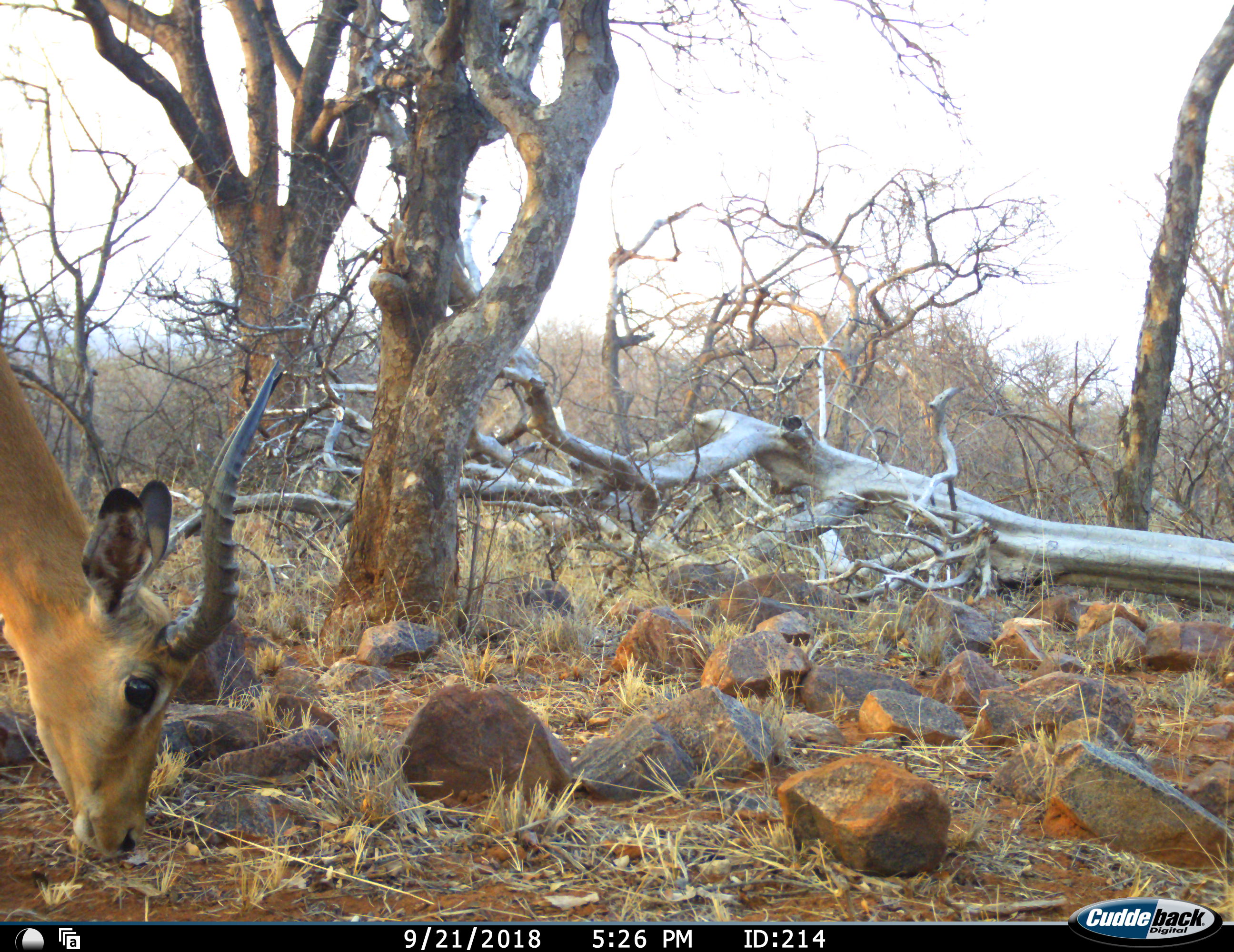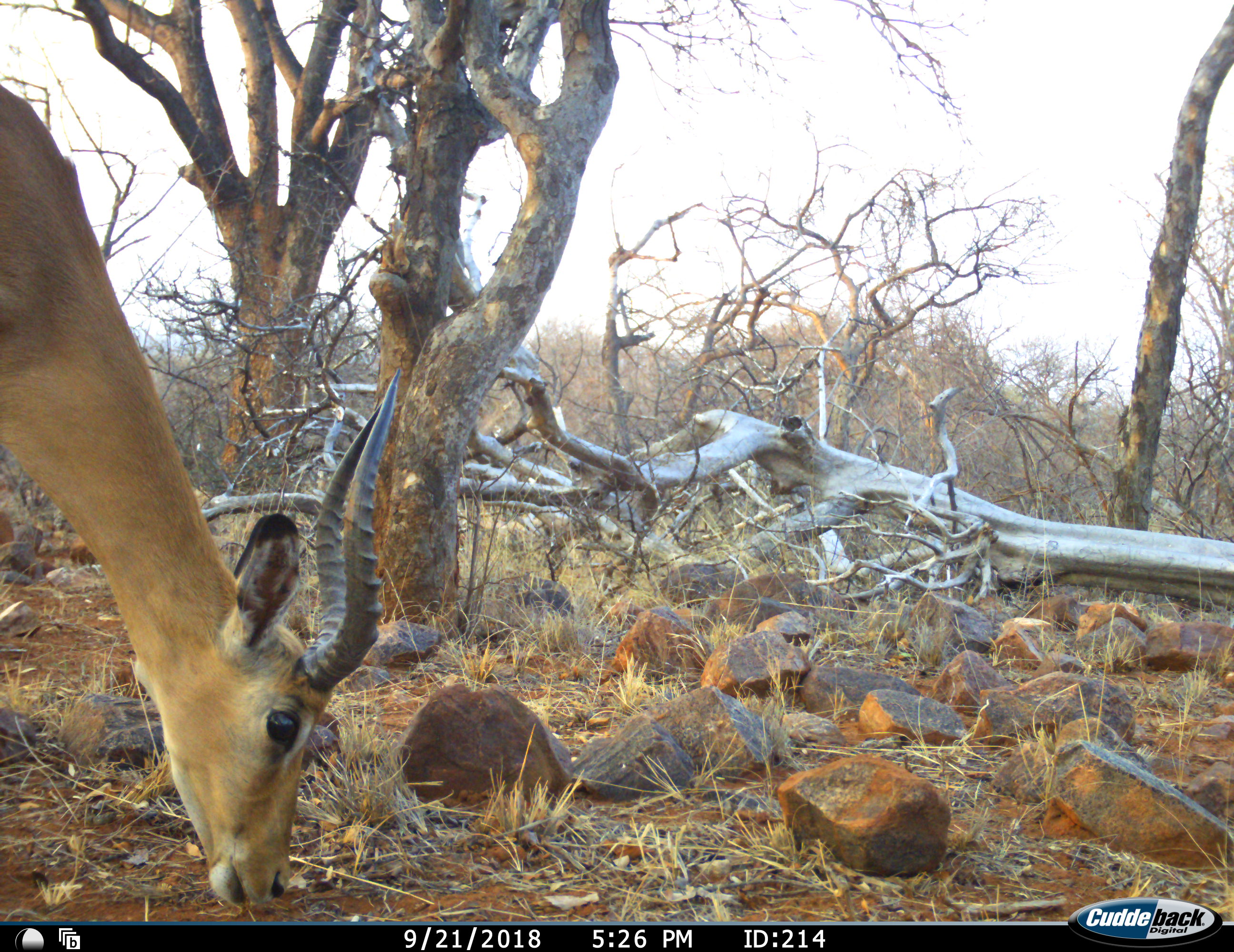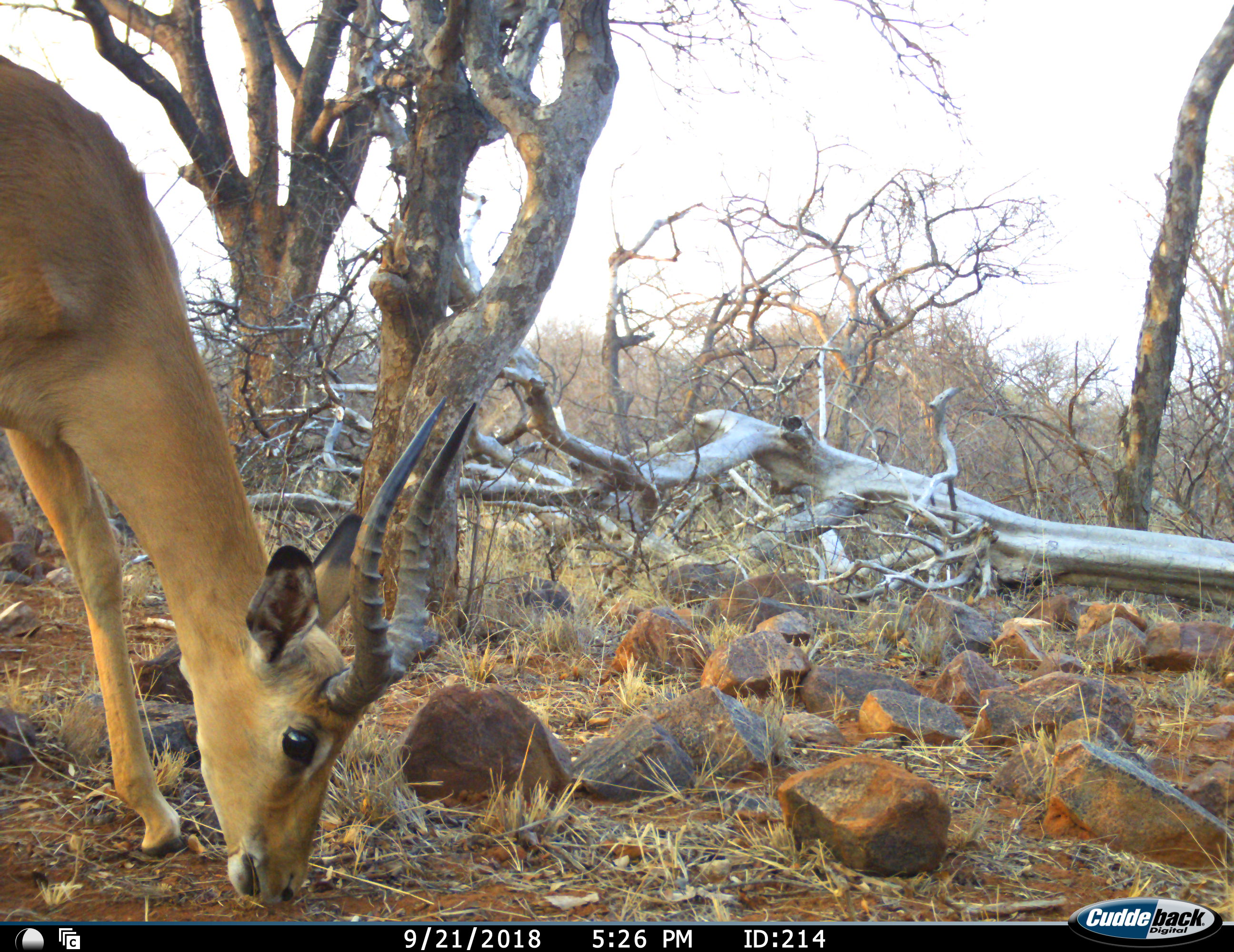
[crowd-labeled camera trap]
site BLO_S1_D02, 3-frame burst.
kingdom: Animalia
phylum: Chordata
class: Mammalia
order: Artiodactyla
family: Bovidae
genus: Aepyceros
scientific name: Aepyceros melampus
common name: impala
Impala (Aepyceros melampus), count 1. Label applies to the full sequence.